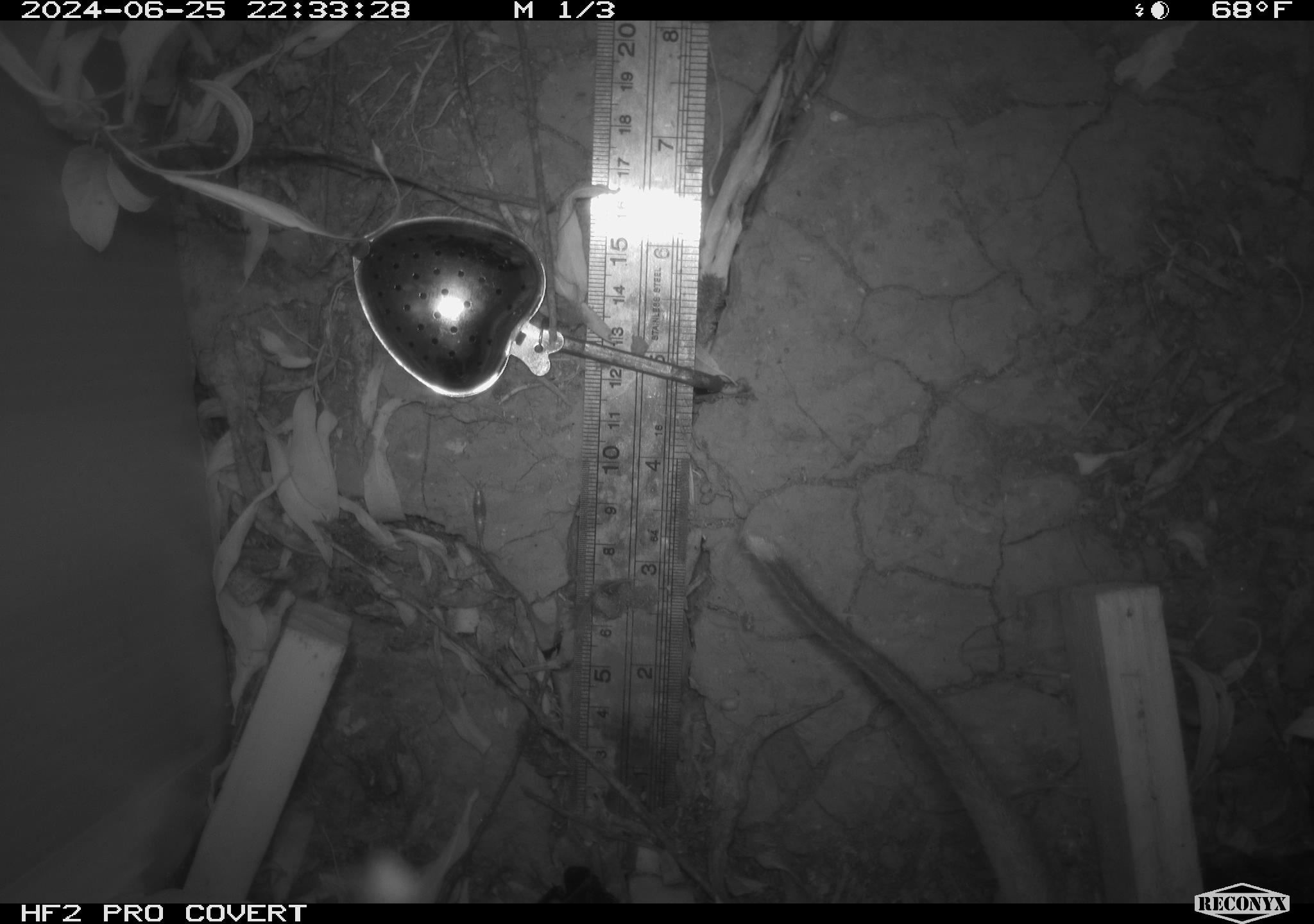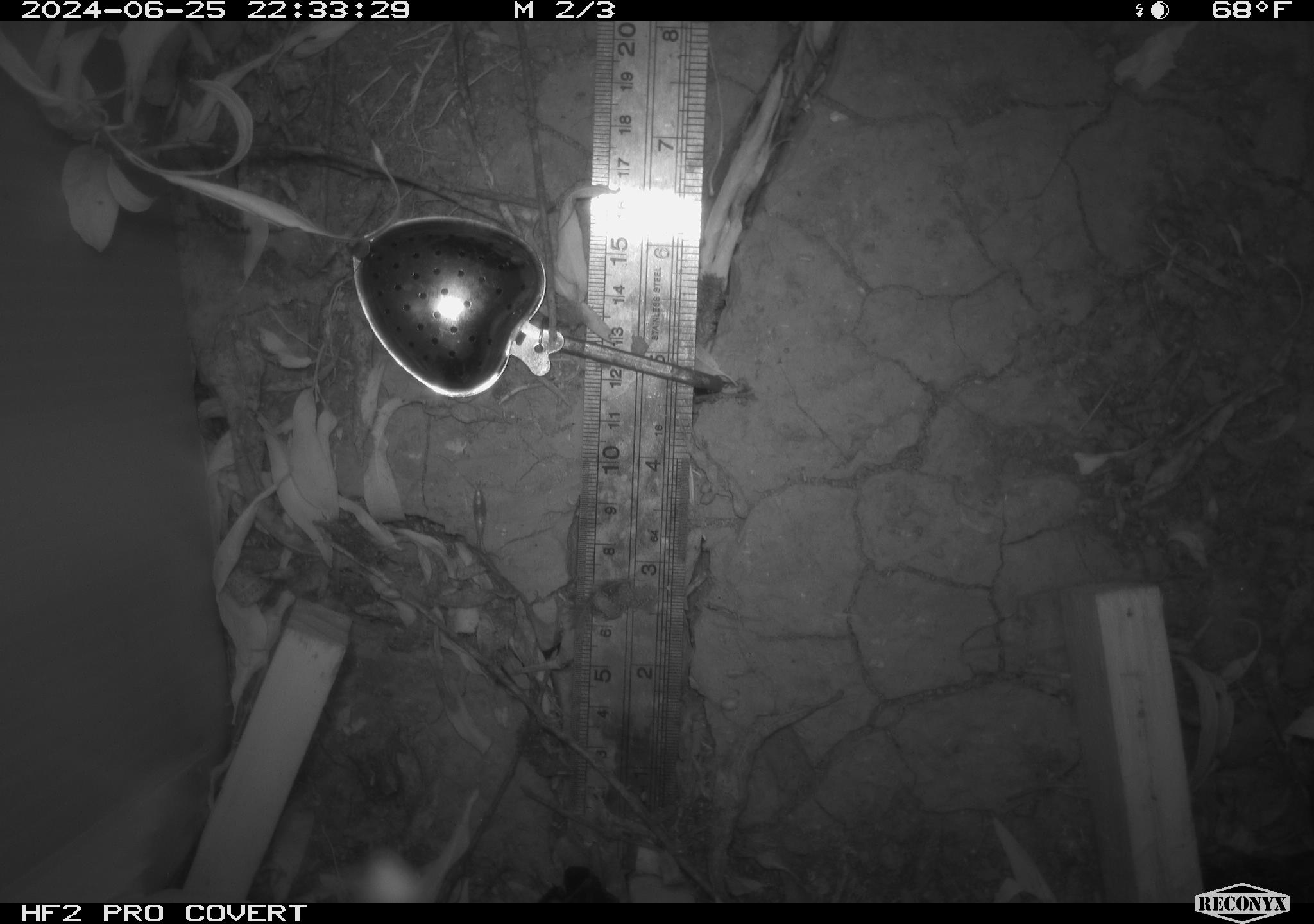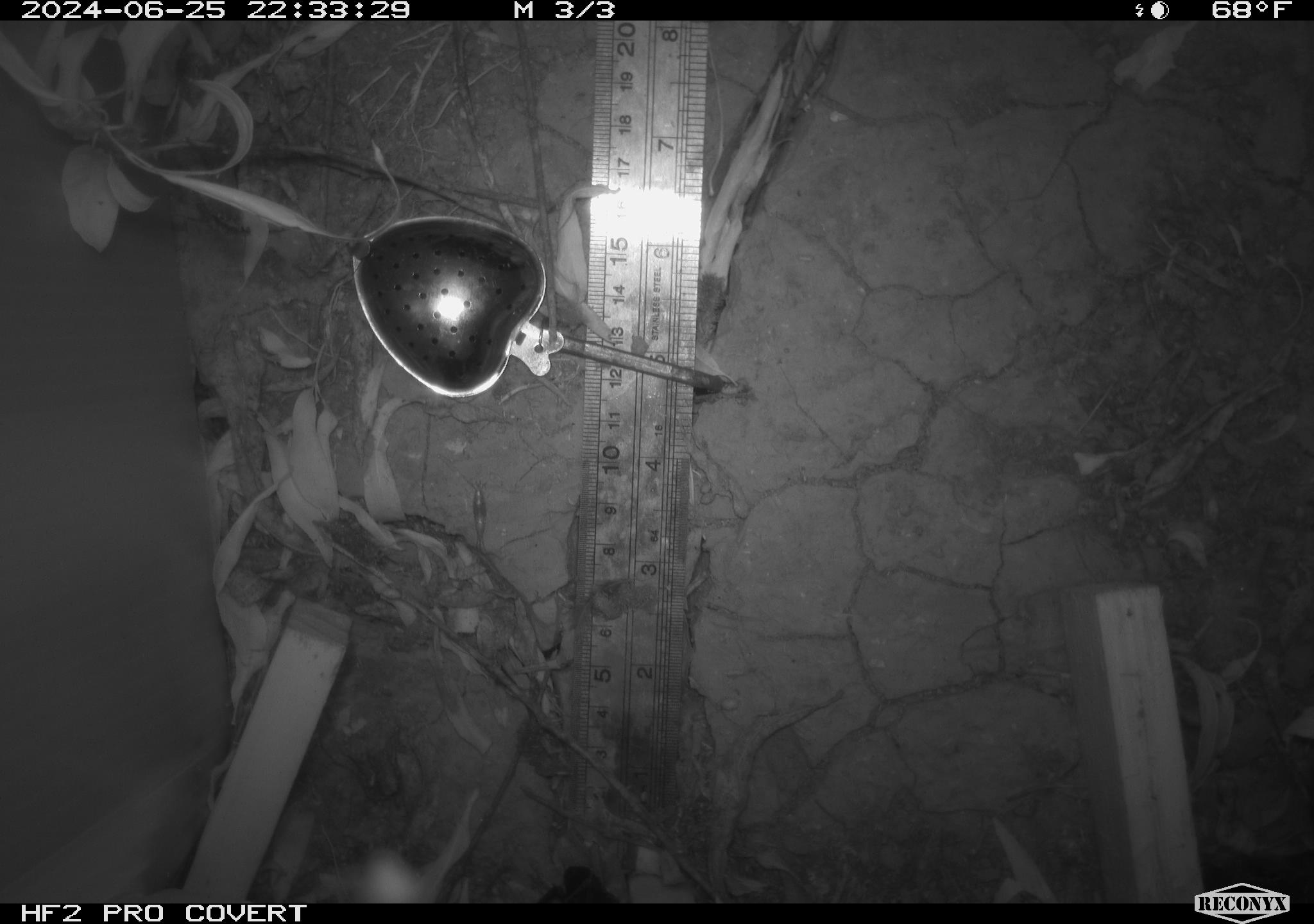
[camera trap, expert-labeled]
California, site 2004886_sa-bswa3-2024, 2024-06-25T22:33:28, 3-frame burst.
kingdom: Animalia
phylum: Chordata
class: Mammalia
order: Rodentia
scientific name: Rodentia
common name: woodrat or rat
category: woodrat or rat species